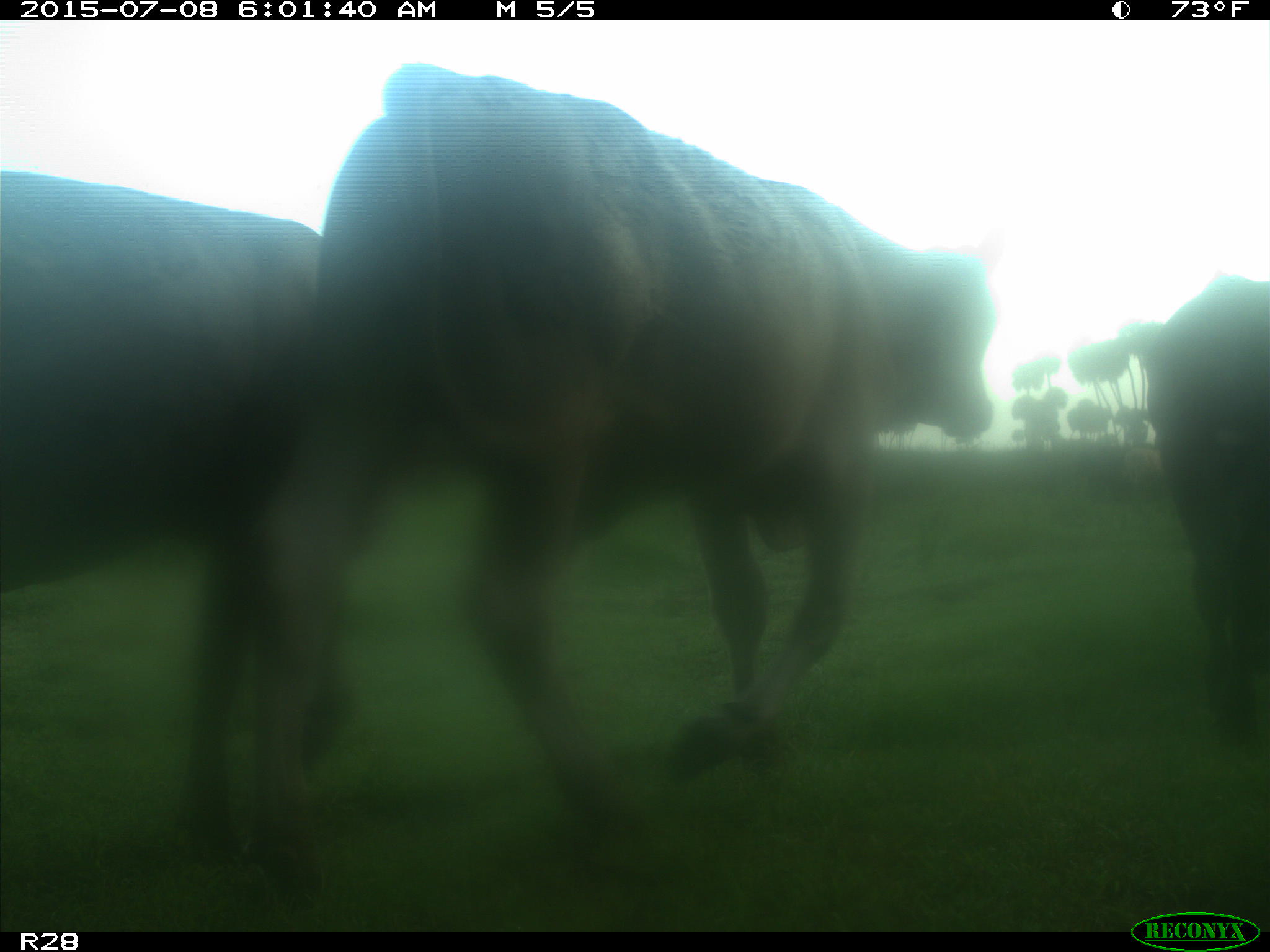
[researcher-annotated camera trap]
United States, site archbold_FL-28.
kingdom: Animalia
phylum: Chordata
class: Mammalia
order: Artiodactyla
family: Bovidae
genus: Bos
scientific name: Bos taurus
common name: domestic cow